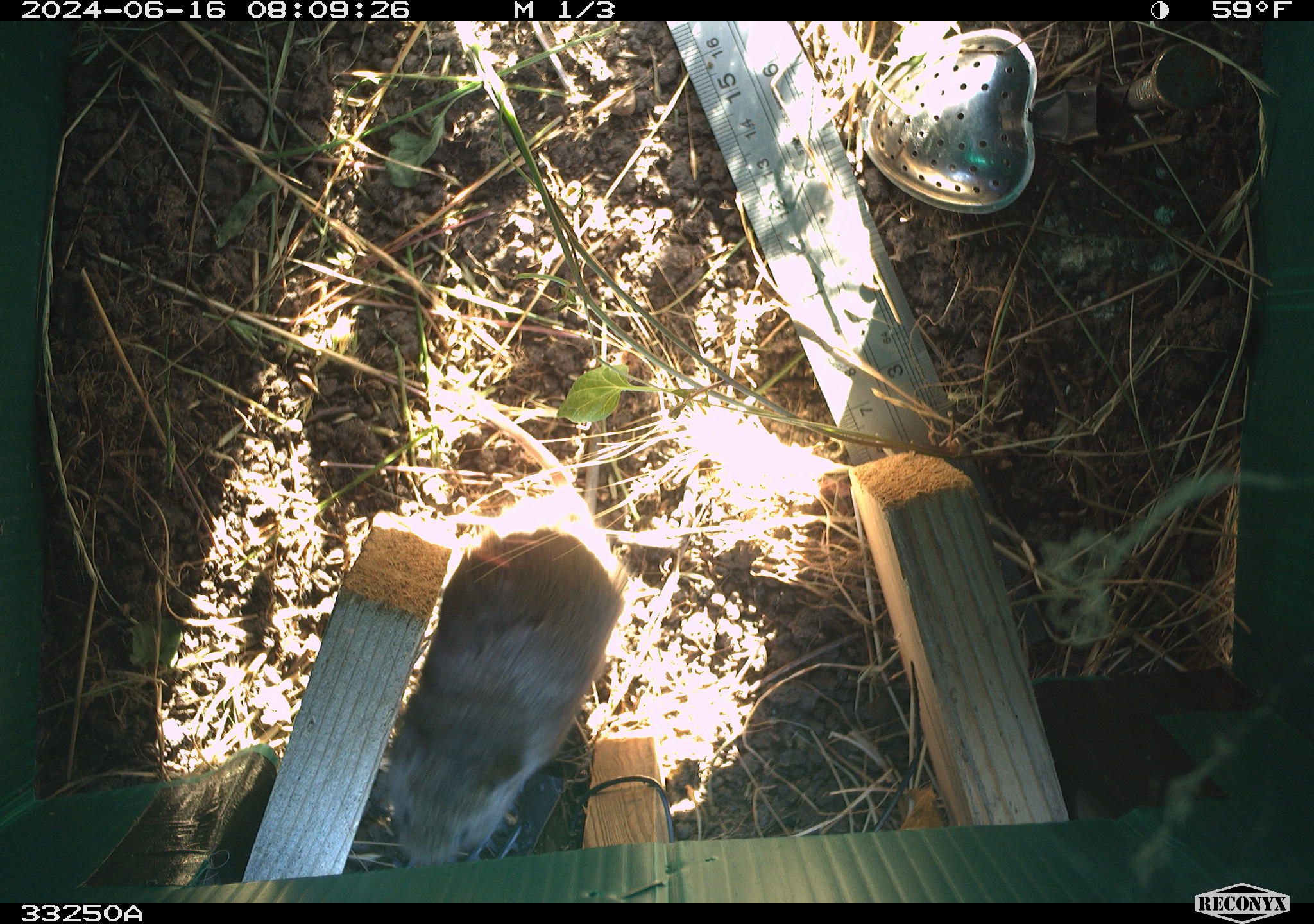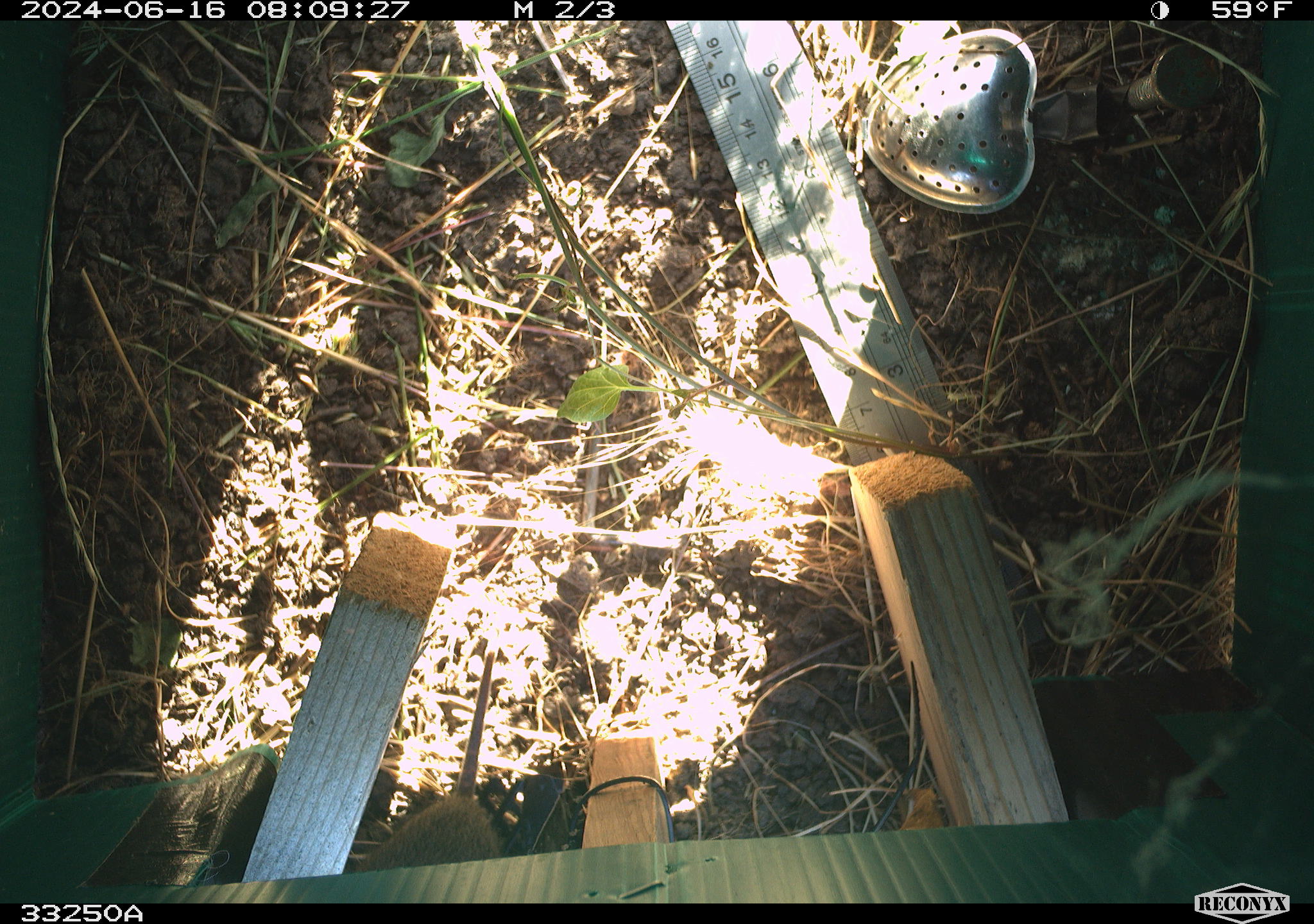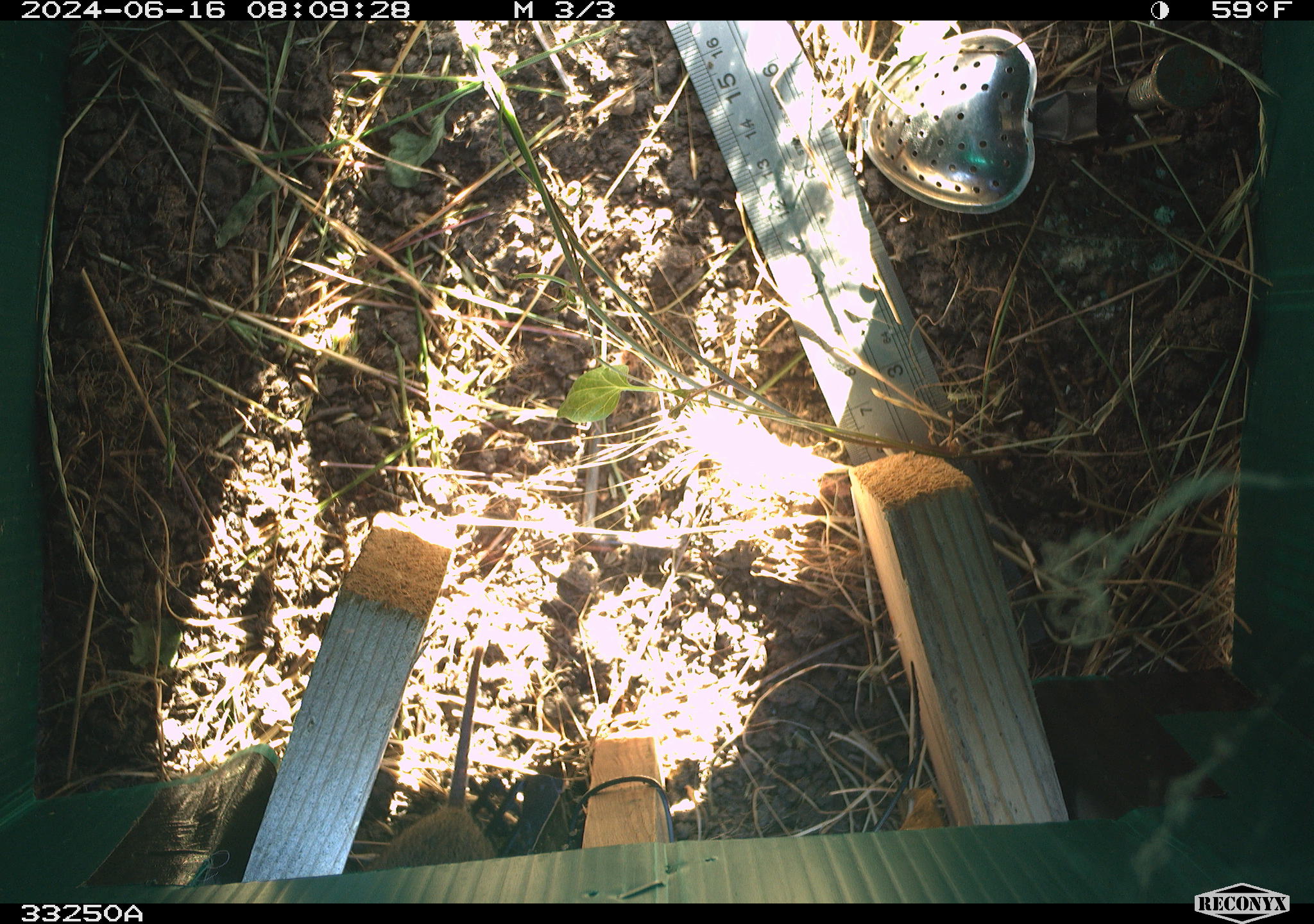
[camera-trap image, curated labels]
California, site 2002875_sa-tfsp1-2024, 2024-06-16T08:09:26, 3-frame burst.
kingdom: Animalia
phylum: Chordata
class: Mammalia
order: Rodentia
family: Cricetidae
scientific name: Arvicolinae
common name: voles, lemmings, and muskrats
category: arvicolinae subfamily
Arvicolinae subfamily (voles, lemmings, and muskrats) (Arvicolinae).